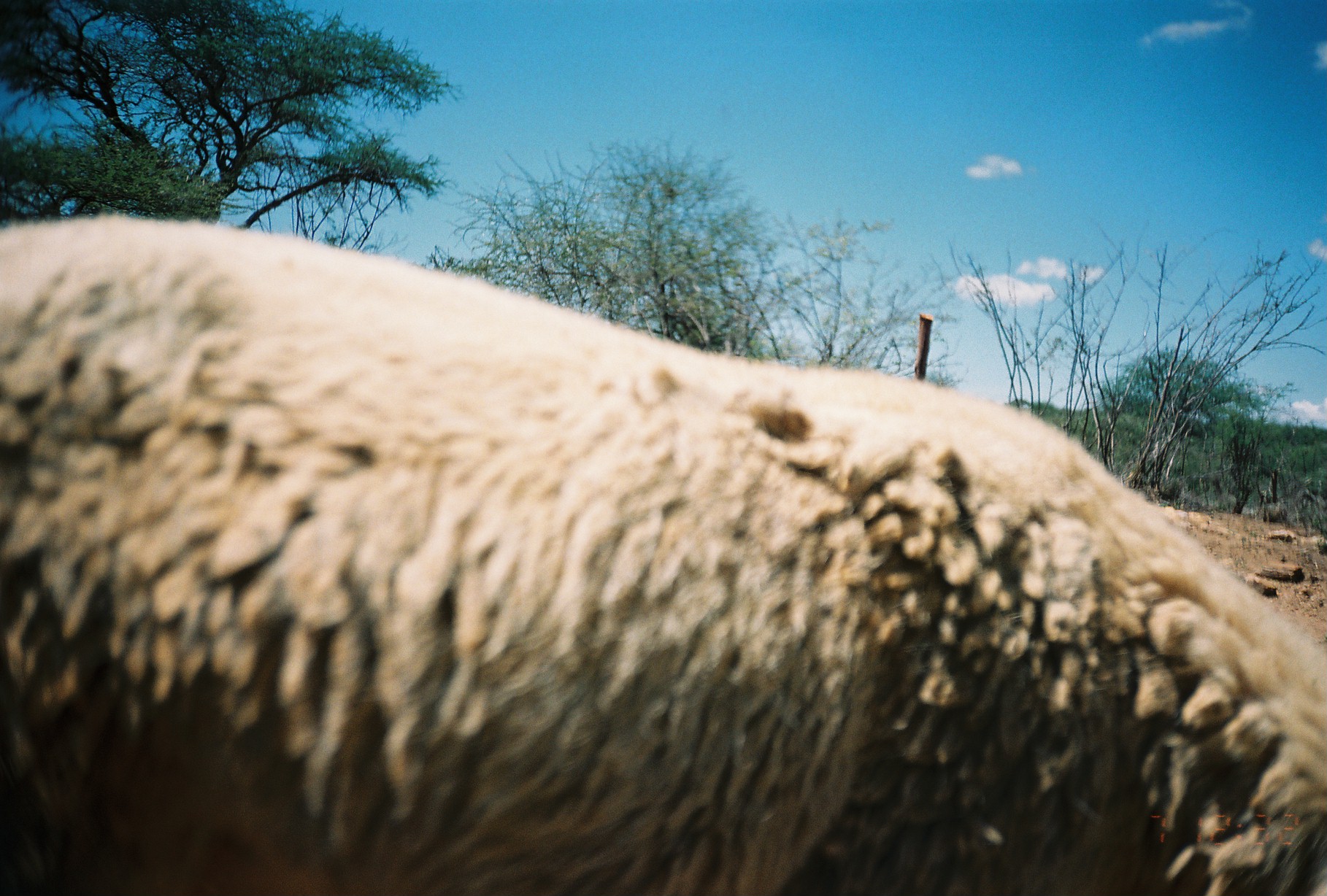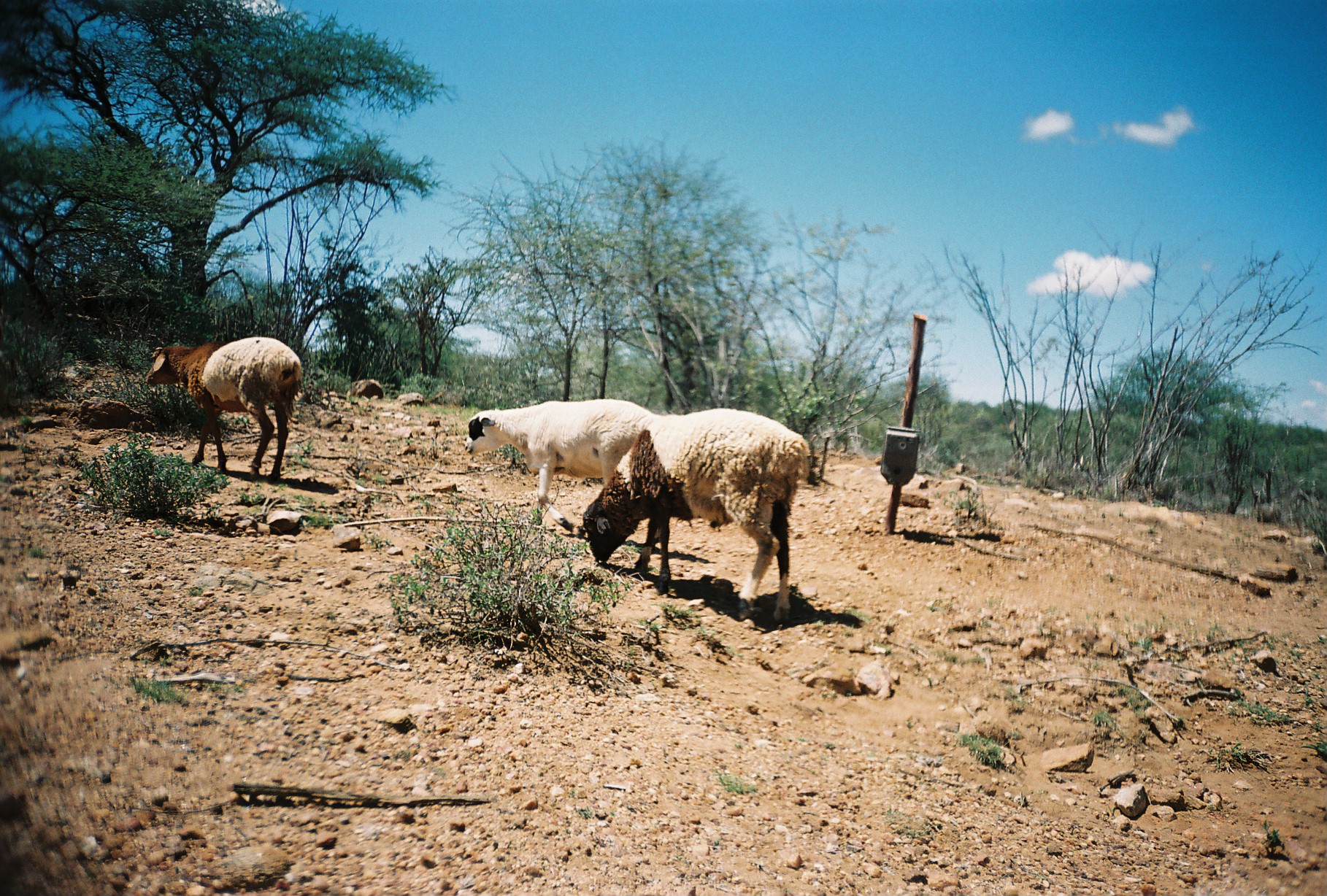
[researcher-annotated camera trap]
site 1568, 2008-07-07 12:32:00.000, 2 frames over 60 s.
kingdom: Animalia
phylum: Chordata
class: Mammalia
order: Artiodactyla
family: Bovidae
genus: Ovis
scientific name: Ovis aries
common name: domestic sheep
Ovis aries (domestic sheep), count 1.